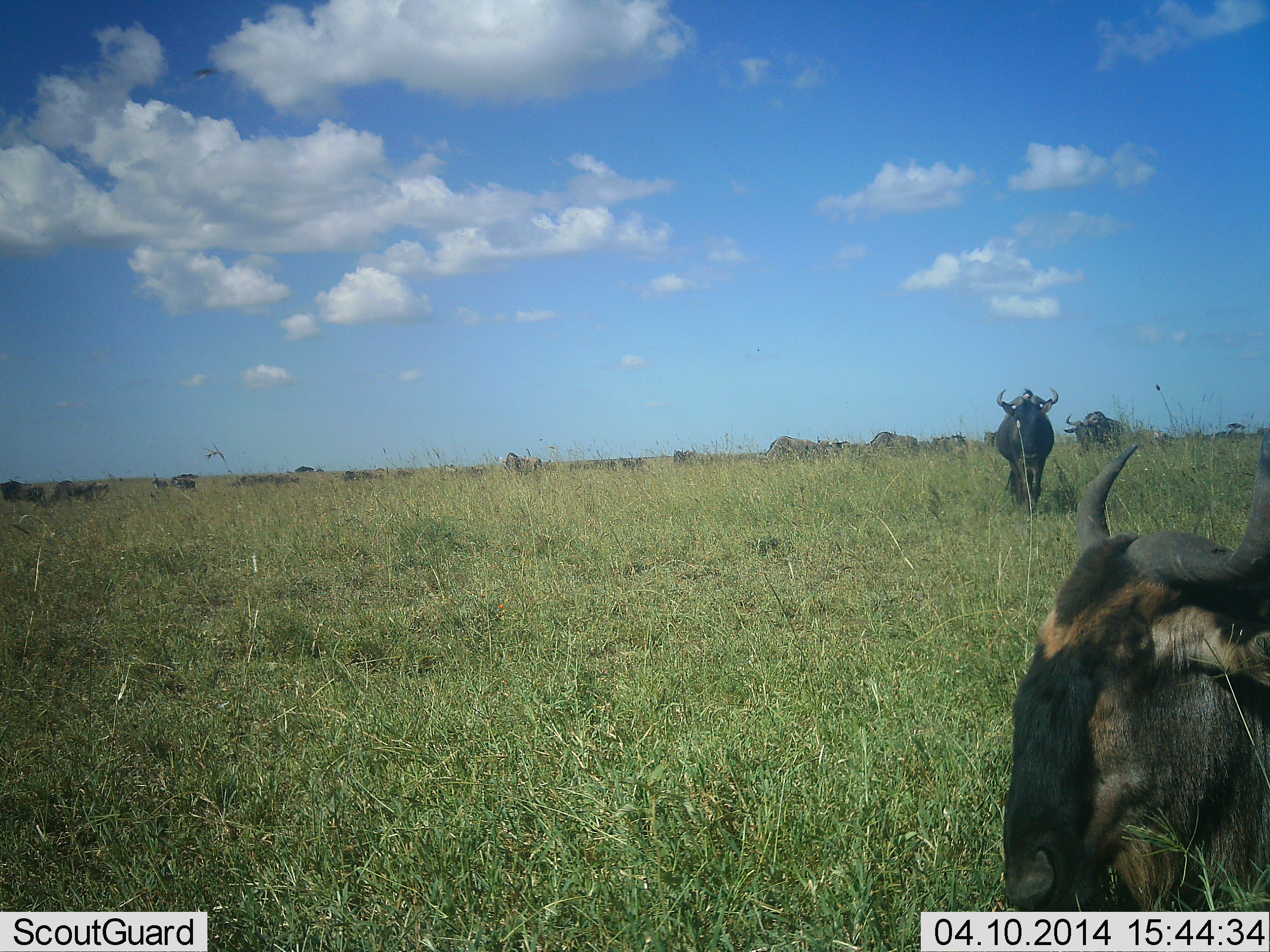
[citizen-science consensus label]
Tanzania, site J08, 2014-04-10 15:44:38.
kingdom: Animalia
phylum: Chordata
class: Mammalia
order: Artiodactyla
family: Bovidae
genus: Connochaetes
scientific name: Connochaetes taurinus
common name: blue wildebeest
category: wildebeest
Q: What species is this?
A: Wildebeest (blue wildebeest) (Connochaetes taurinus).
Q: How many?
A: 11-50.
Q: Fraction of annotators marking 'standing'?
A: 70%.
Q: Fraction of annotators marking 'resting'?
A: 30%.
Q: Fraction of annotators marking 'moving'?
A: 50%.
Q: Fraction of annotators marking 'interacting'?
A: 0%.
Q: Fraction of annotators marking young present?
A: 0%.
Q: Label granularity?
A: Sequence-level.